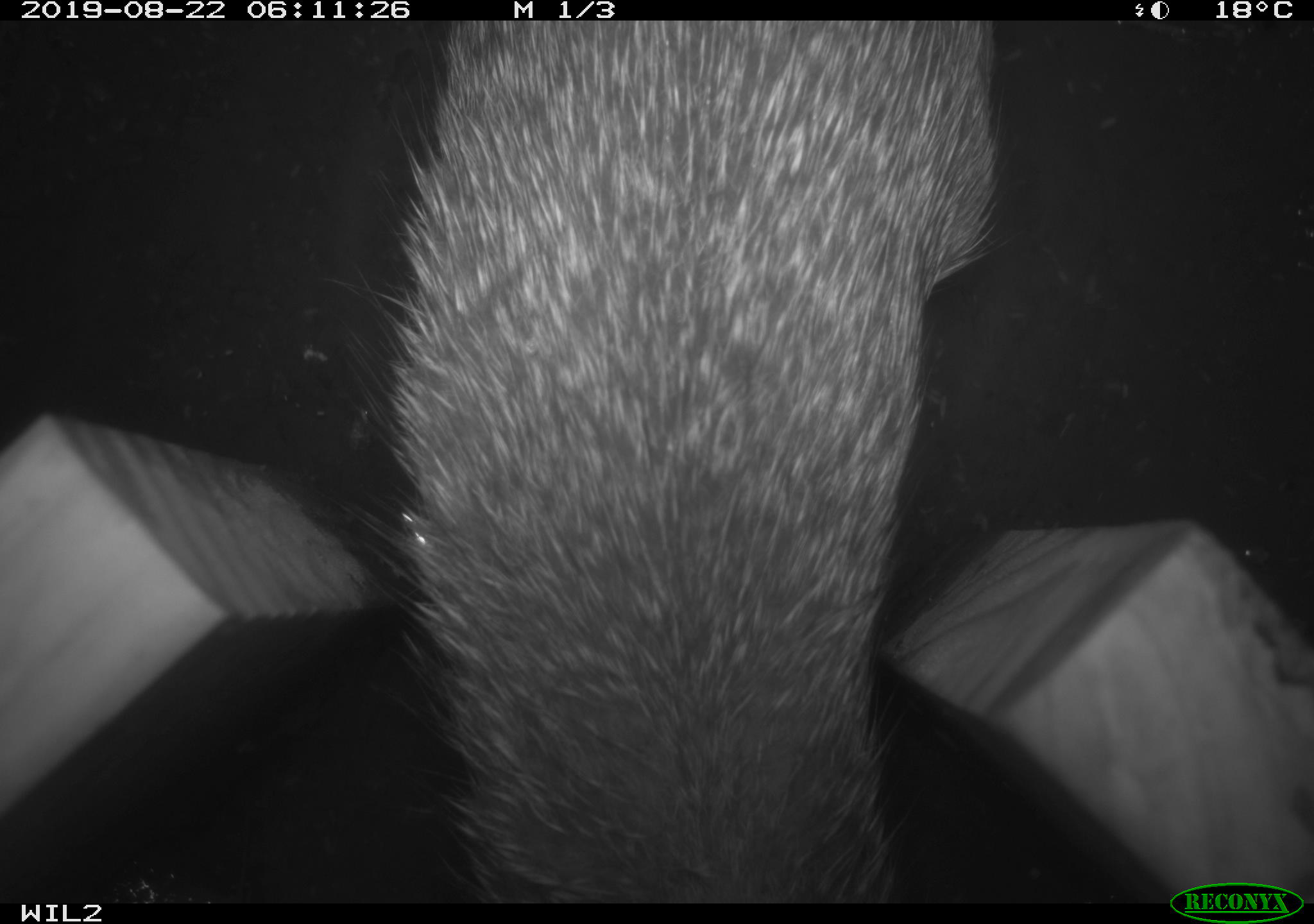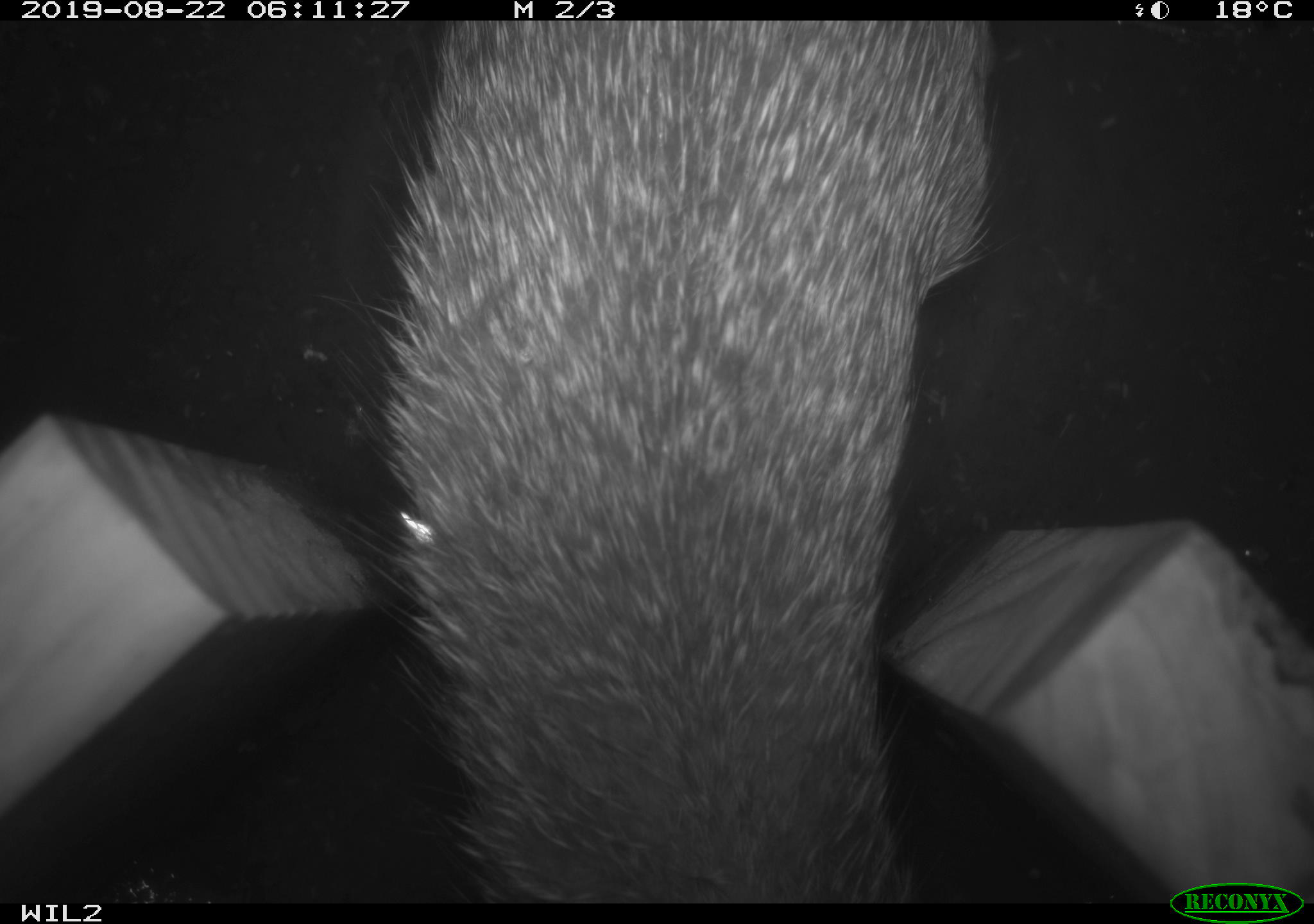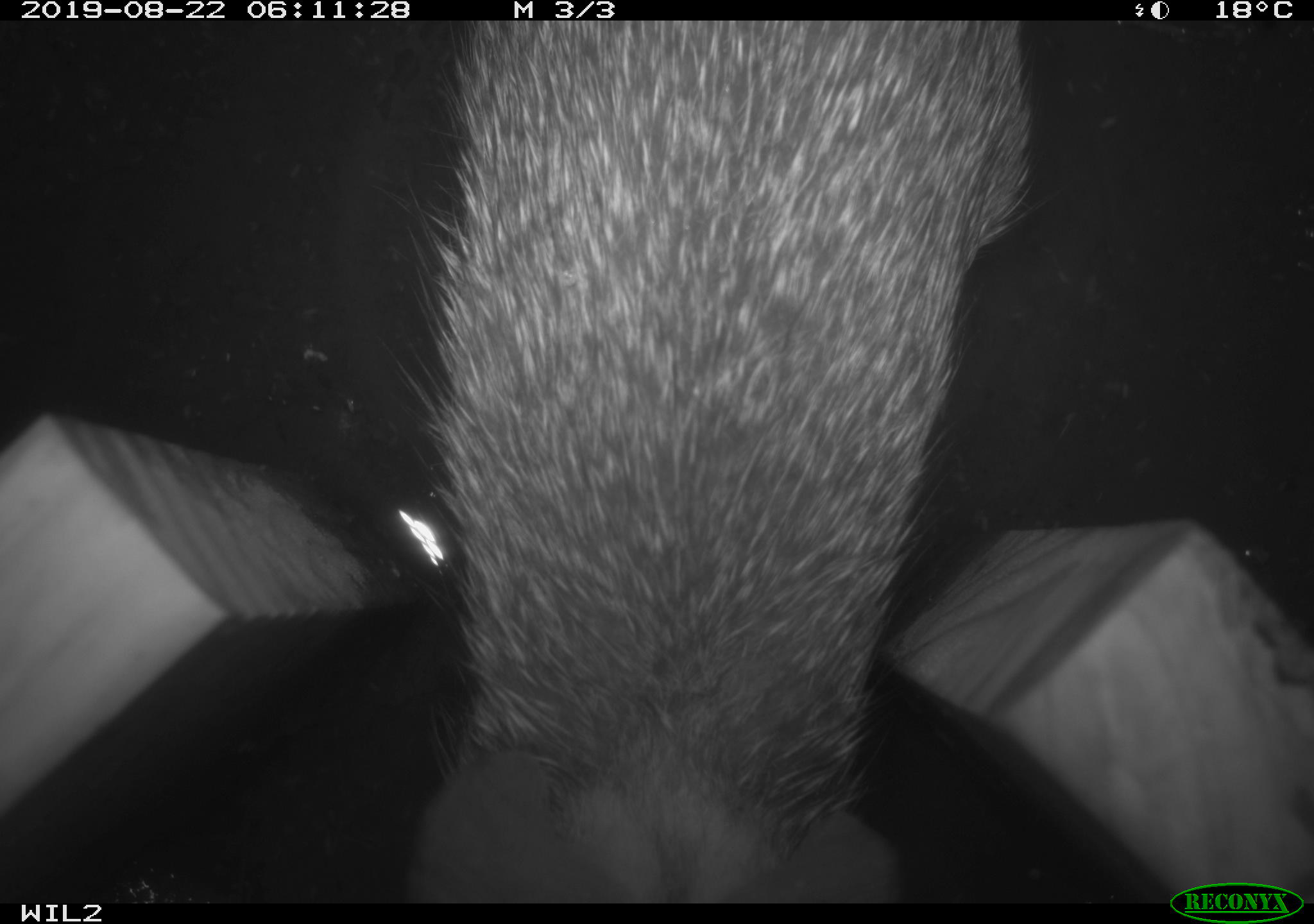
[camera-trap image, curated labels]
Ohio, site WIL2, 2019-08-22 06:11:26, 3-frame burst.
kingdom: Animalia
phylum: Chordata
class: Mammalia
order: Lagomorpha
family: Leporidae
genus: Sylvilagus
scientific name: Sylvilagus floridanus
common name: eastern cottontail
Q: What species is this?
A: Eastern cottontail (Sylvilagus floridanus).